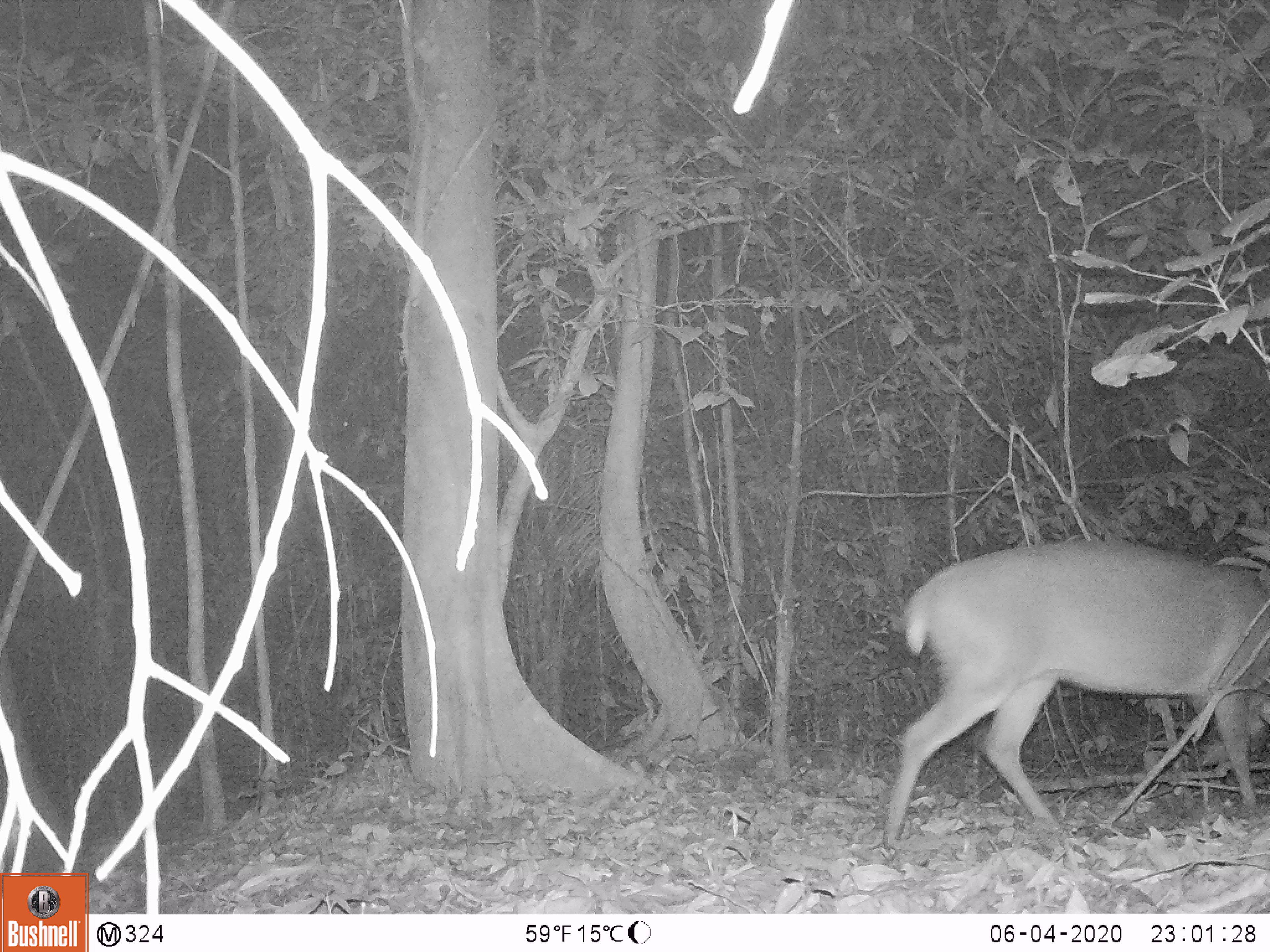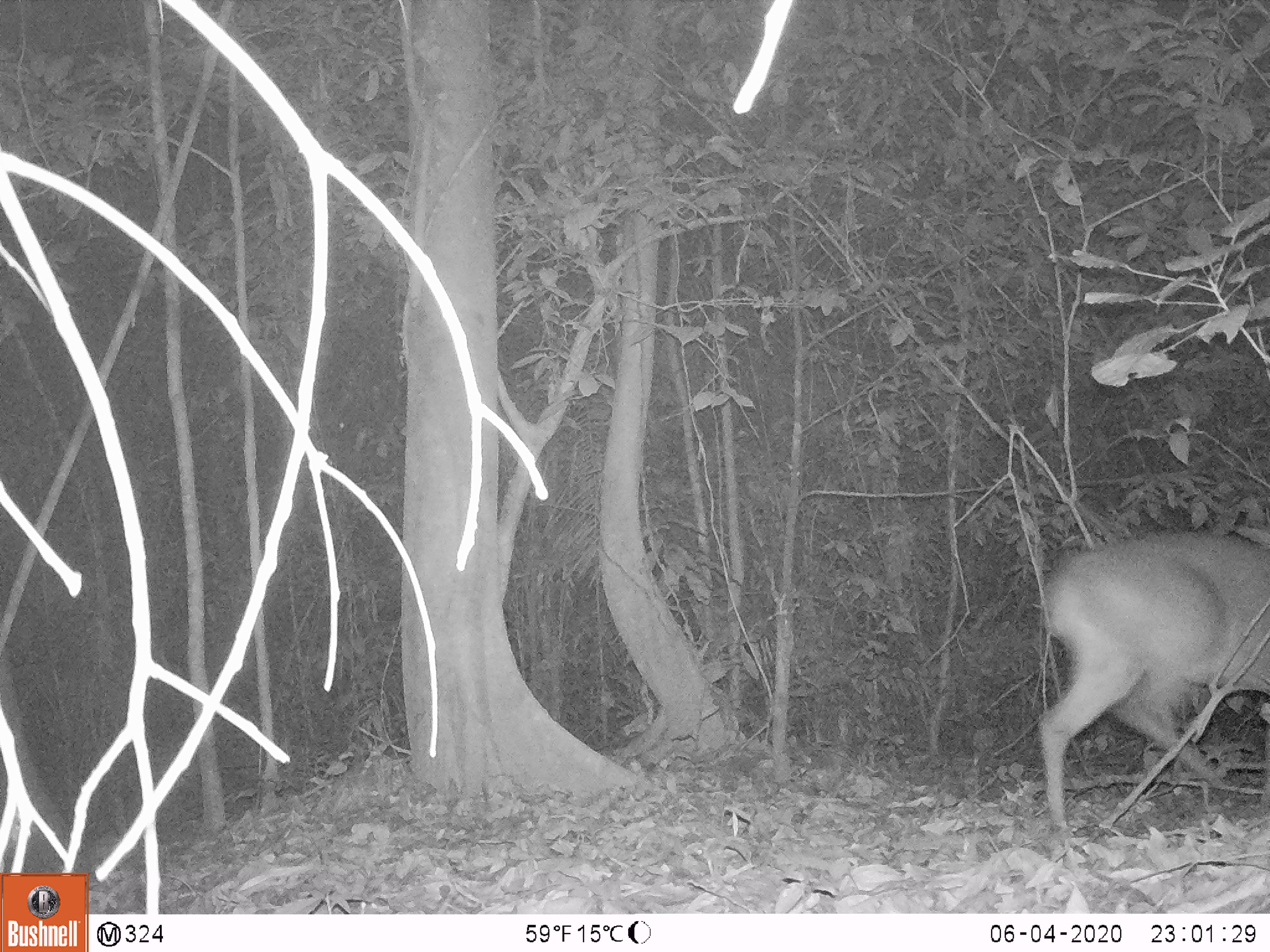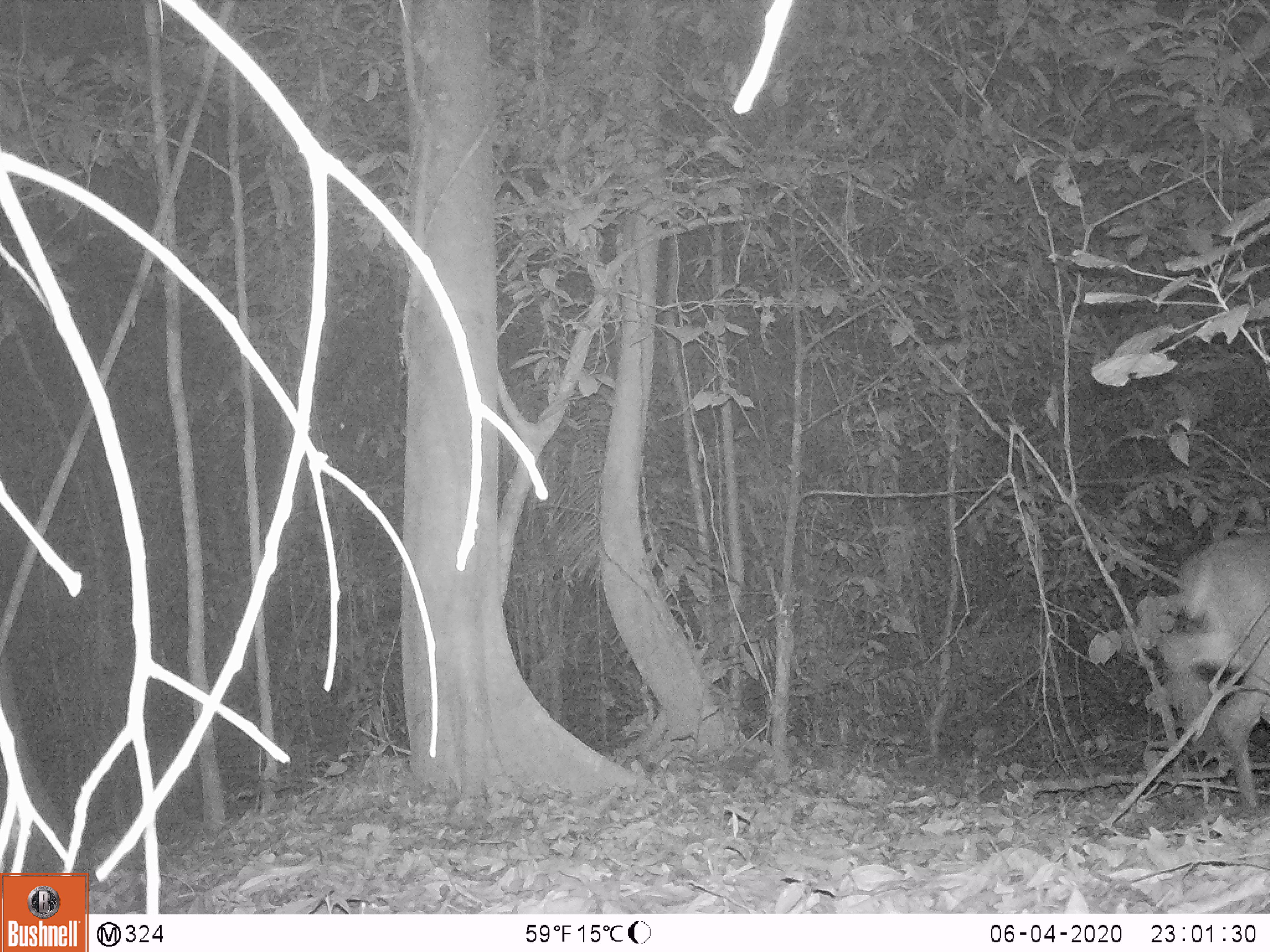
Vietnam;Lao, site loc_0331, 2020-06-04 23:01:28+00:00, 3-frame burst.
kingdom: Animalia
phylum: Chordata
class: Mammalia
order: Artiodactyla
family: Cervidae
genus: Muntiacus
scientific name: Muntiacus vuquangensis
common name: large-antlered muntjac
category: large antlered muntjac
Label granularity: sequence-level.